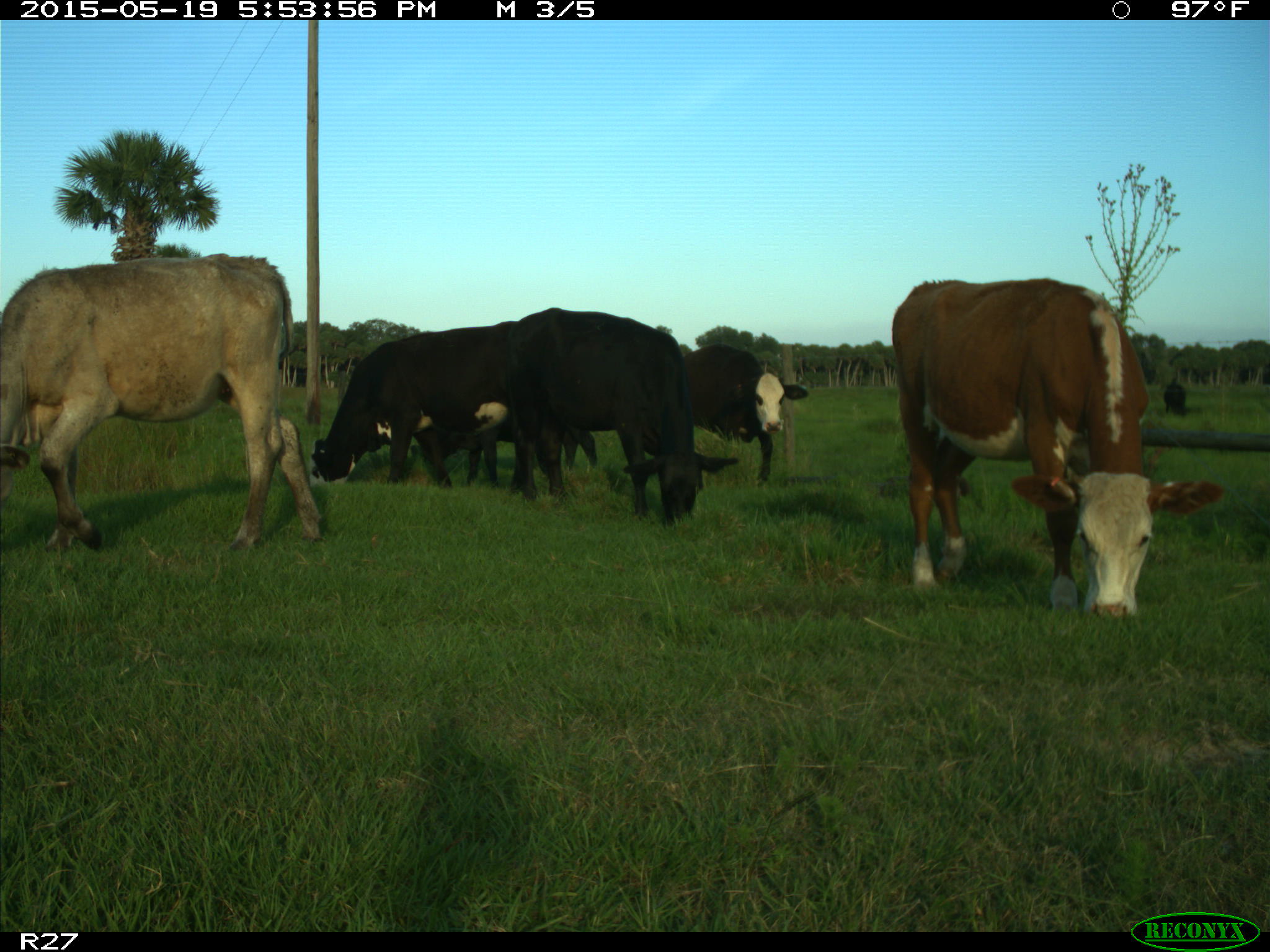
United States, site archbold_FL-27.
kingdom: Animalia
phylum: Chordata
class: Mammalia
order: Artiodactyla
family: Bovidae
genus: Bos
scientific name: Bos taurus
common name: domestic cow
Bos taurus (domestic cow).